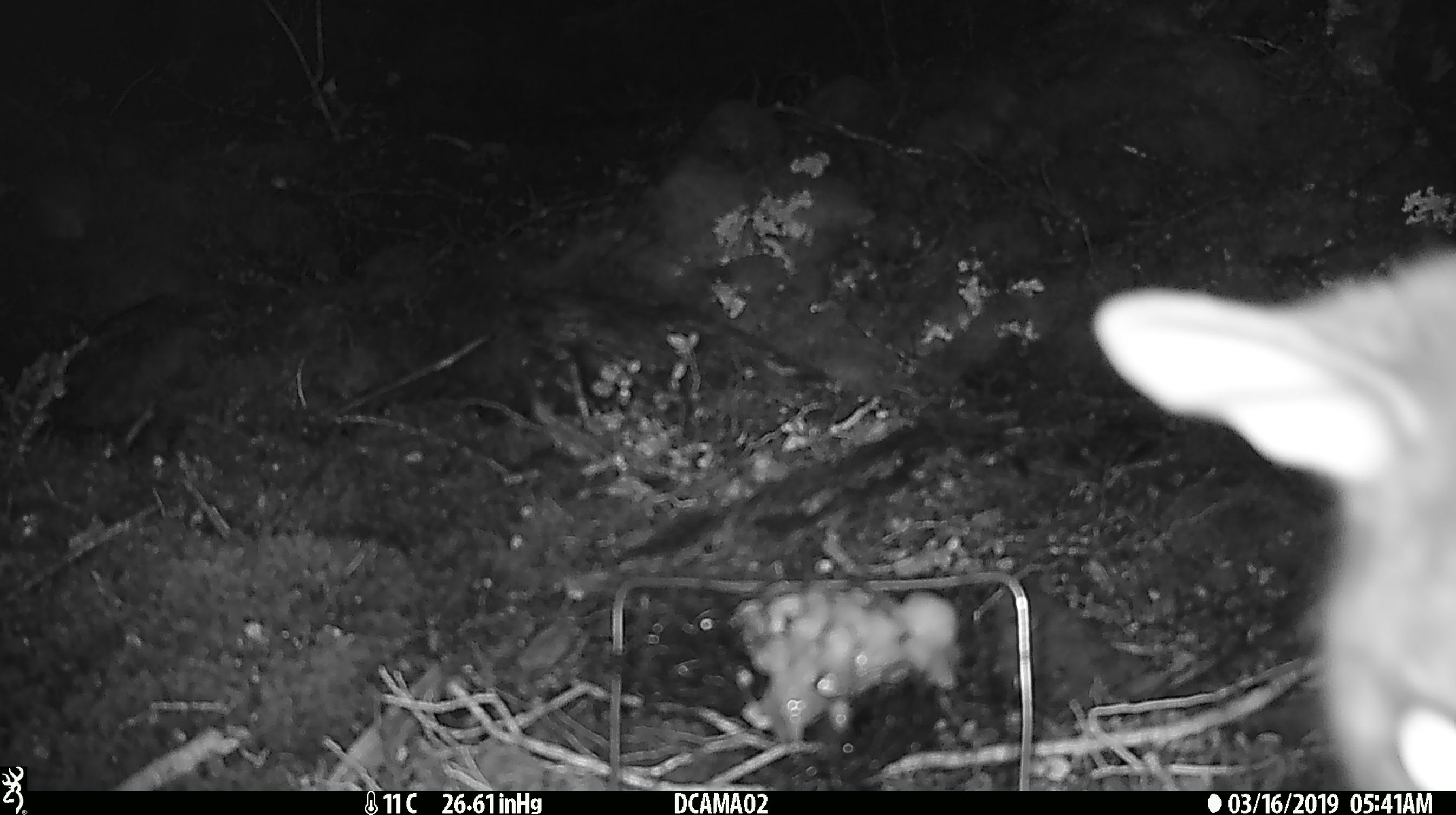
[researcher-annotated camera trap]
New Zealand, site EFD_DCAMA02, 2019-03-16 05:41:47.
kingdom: Animalia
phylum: Chordata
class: Mammalia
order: Diprotodontia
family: Phalangeridae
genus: Trichosurus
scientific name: Trichosurus vulpecula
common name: common brushtail possum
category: possum